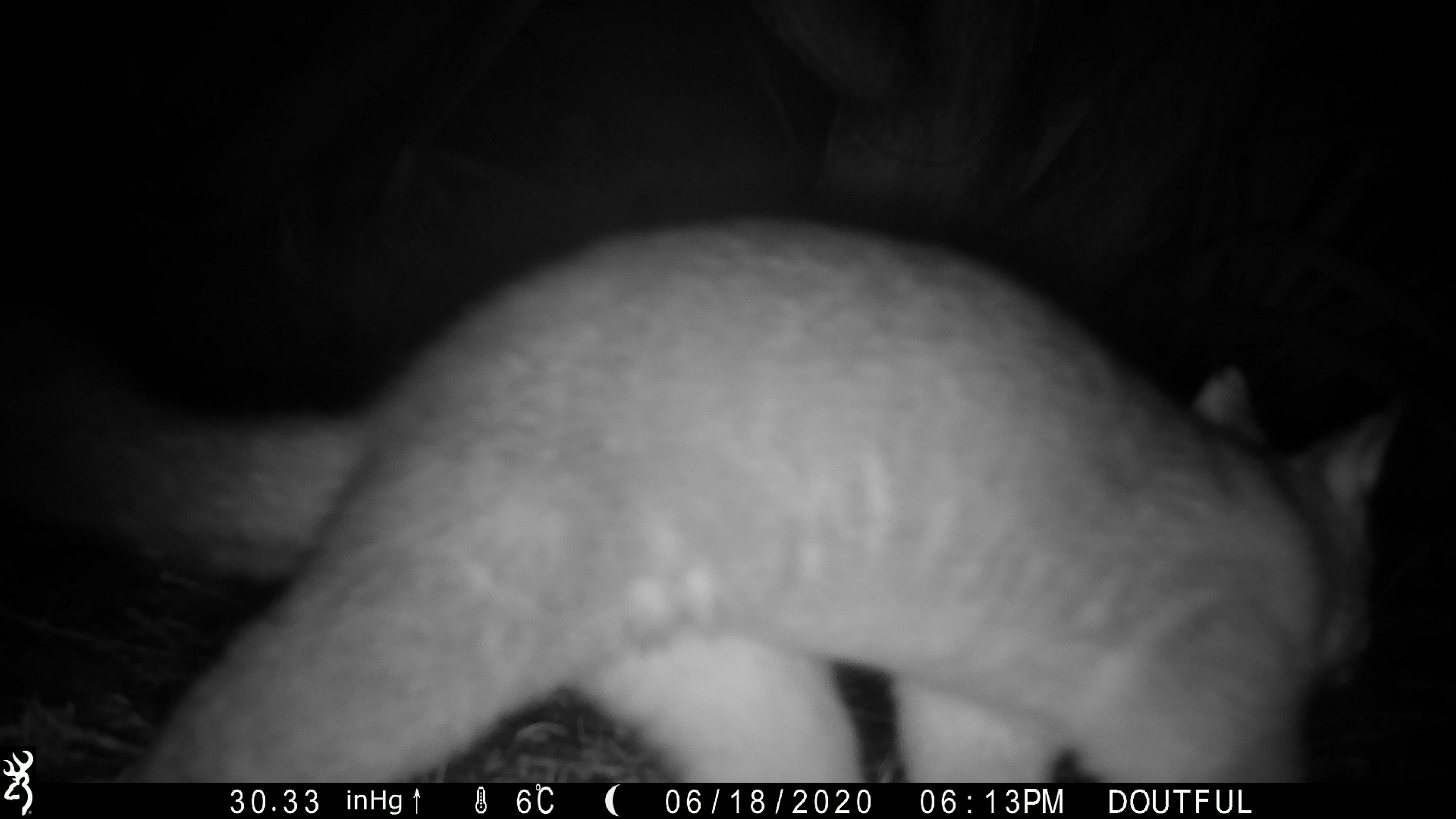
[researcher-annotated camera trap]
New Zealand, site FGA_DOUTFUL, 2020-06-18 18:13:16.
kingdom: Animalia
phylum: Chordata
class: Mammalia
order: Diprotodontia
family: Phalangeridae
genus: Trichosurus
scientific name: Trichosurus vulpecula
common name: common brushtail possum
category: possum